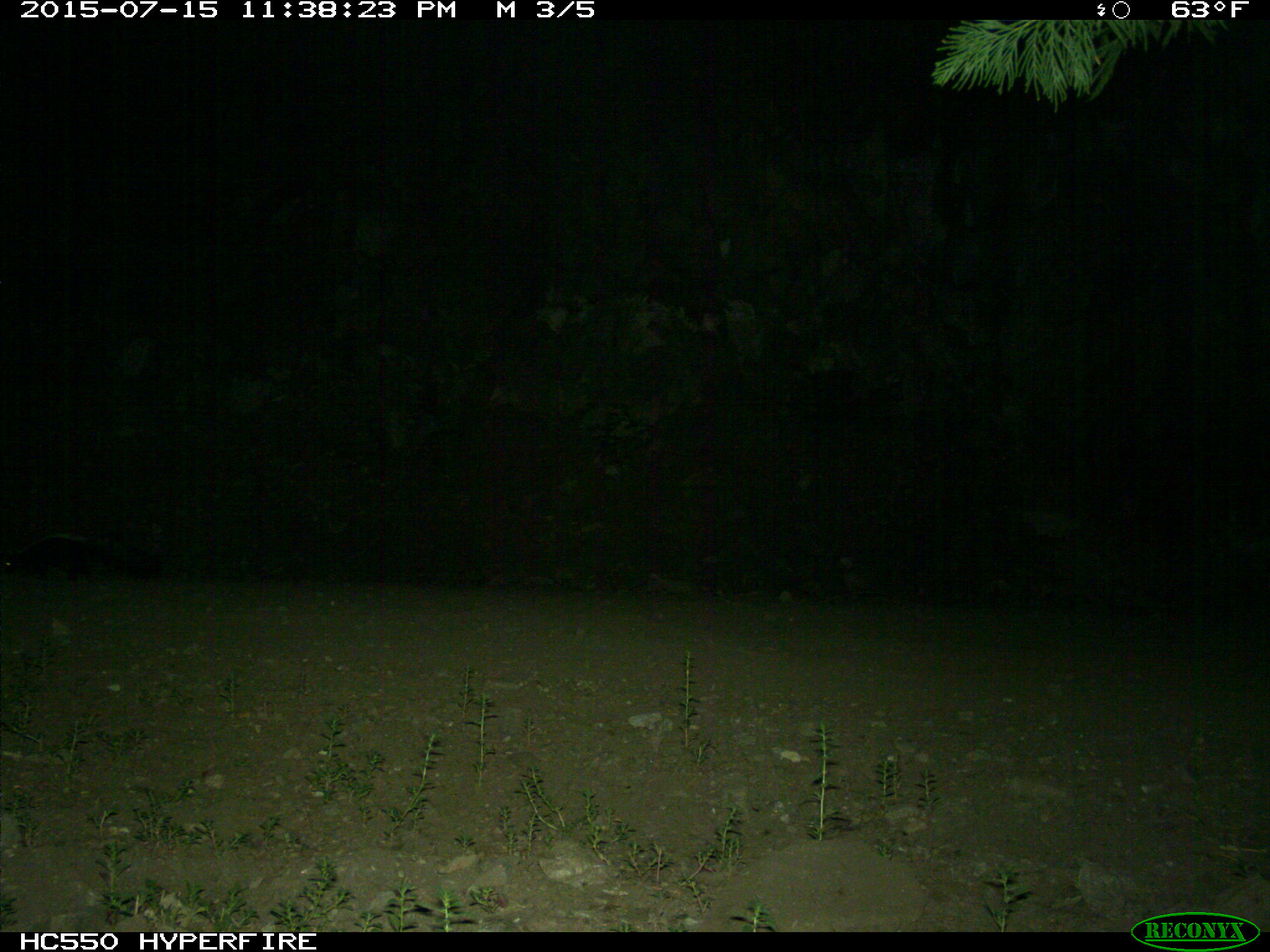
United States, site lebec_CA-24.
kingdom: Animalia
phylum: Chordata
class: Mammalia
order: Carnivora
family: Mephitidae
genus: Mephitis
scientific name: Mephitis mephitis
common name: striped skunk